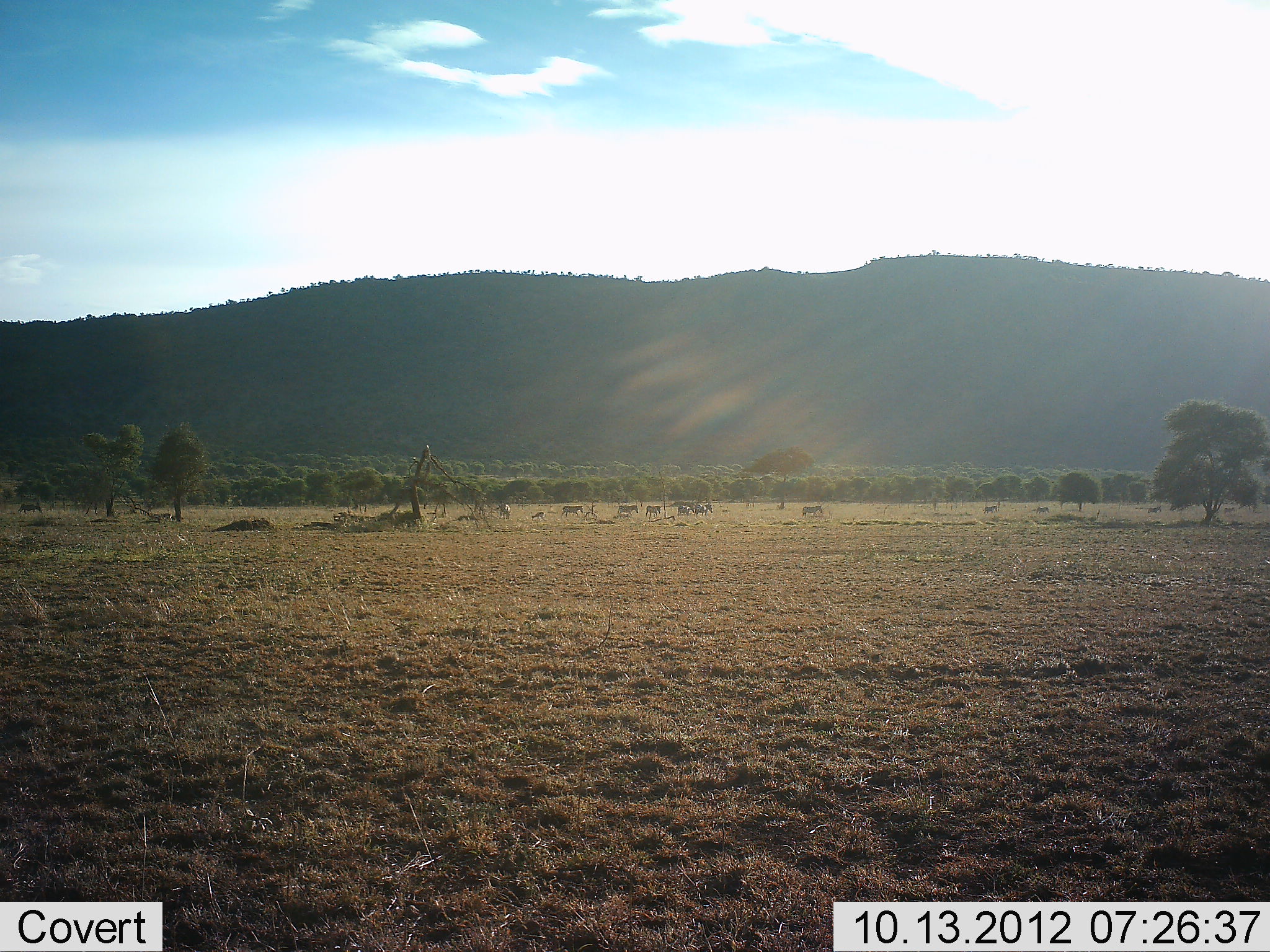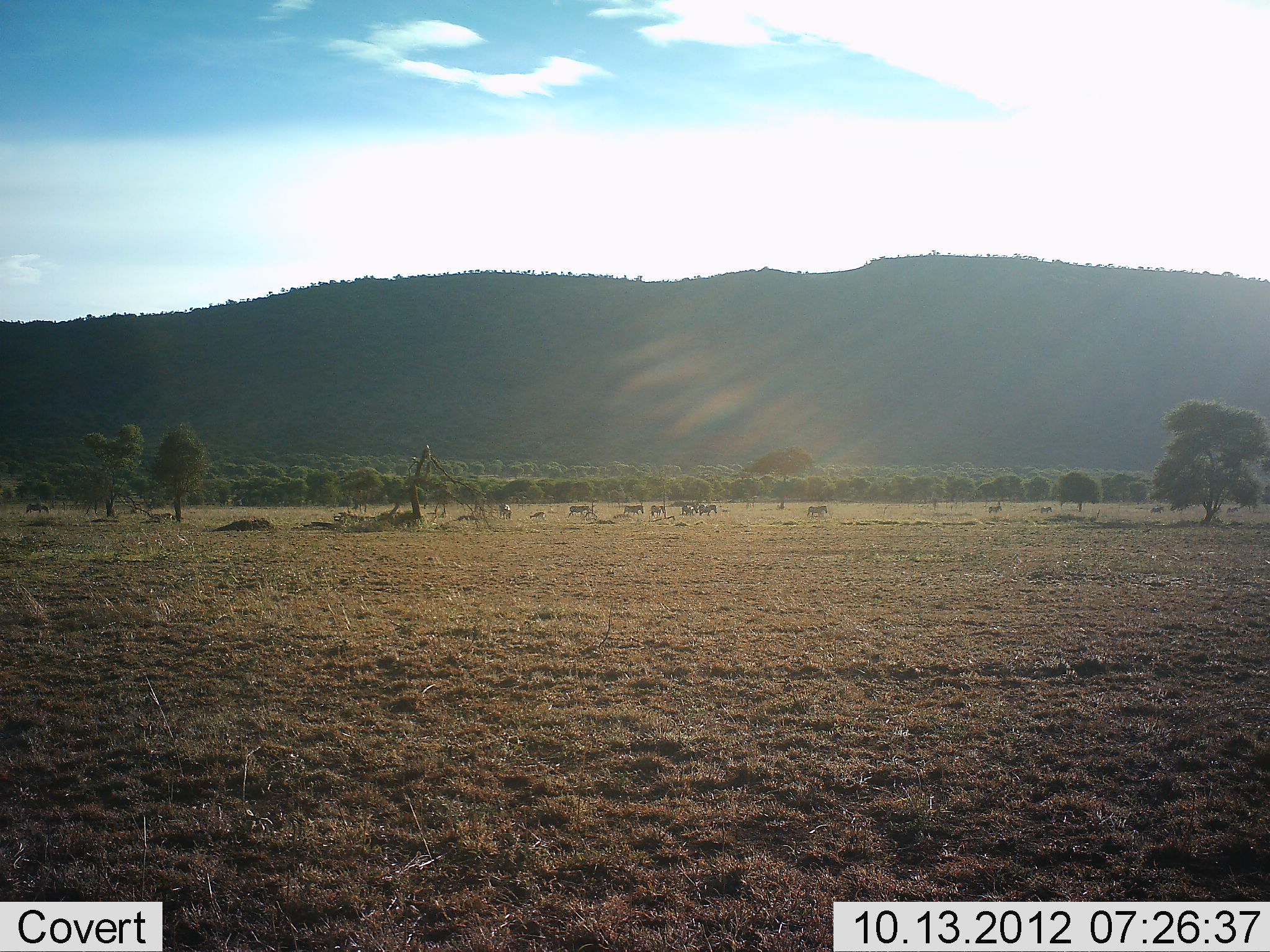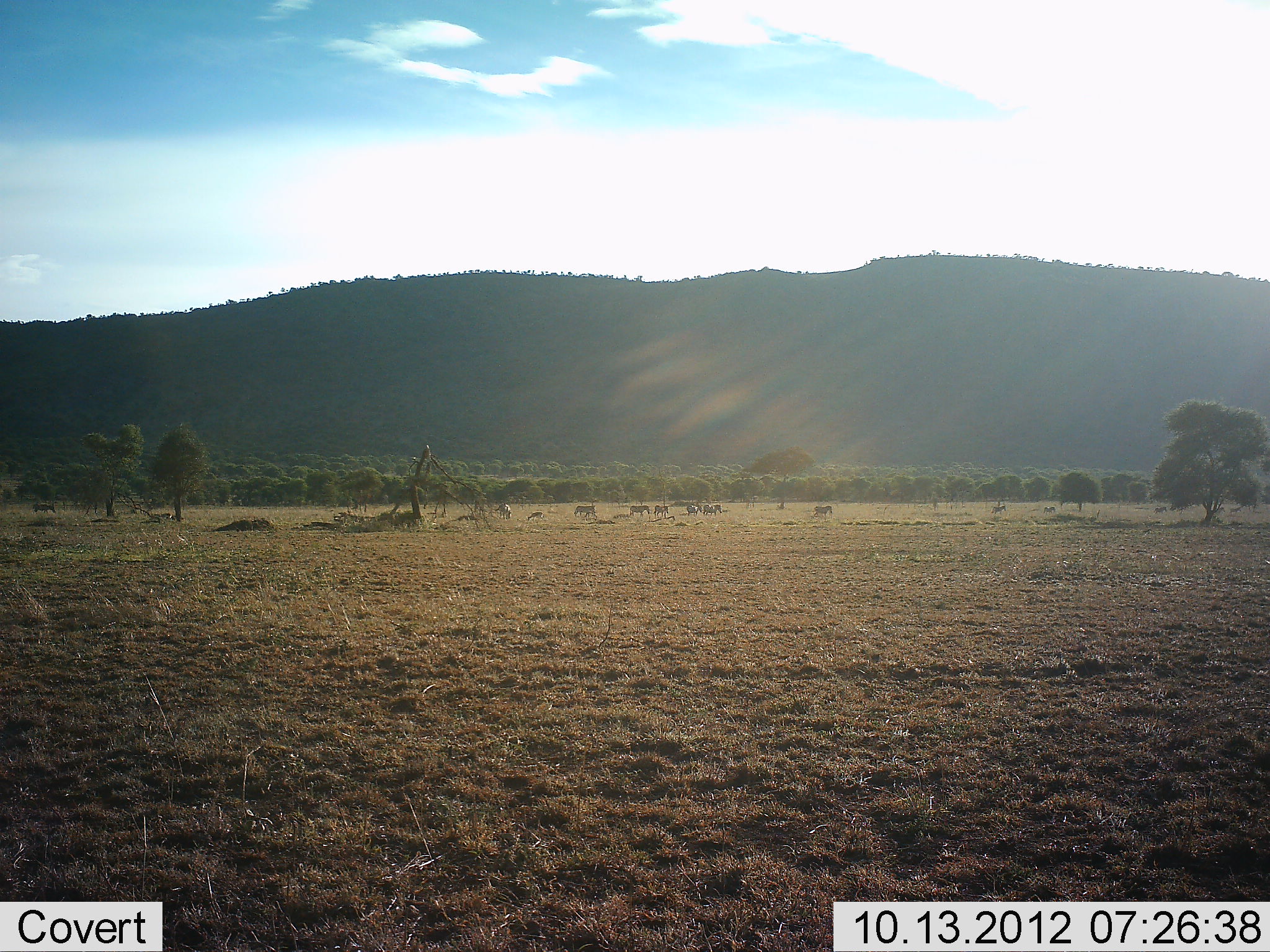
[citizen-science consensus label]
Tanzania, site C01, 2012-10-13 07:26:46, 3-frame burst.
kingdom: Animalia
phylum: Chordata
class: Mammalia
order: Perissodactyla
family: Equidae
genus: Equus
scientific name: Equus quagga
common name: plains zebra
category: zebra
Zebra (plains zebra) (Equus quagga), count 11-50. Behavior (volunteer vote fractions): standing 0%, resting 0%, moving 100%, interacting 0%. Young present (vote fraction): 0%. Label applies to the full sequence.